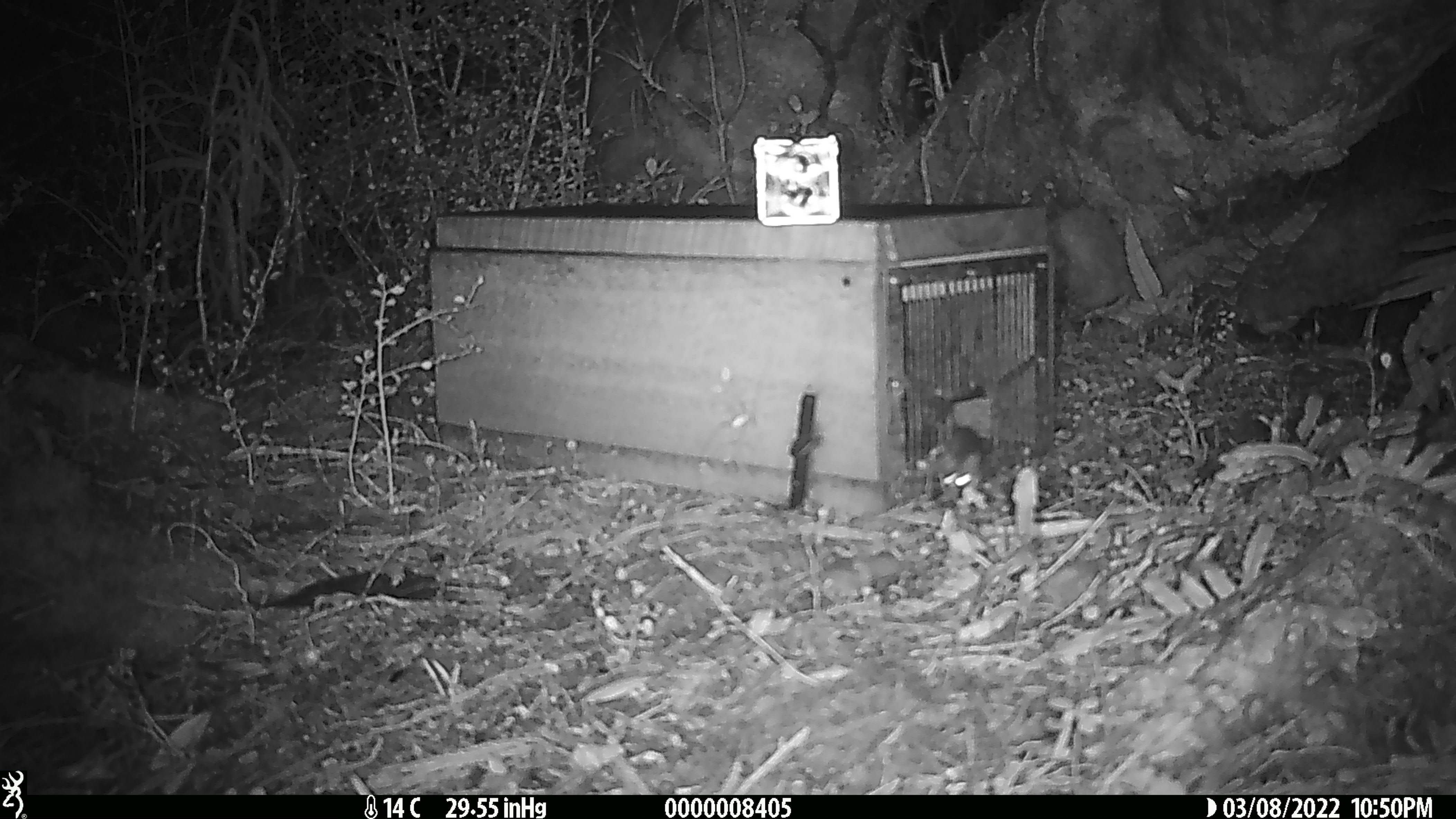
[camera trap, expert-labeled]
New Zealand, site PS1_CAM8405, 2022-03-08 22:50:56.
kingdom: Animalia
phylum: Chordata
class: Mammalia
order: Rodentia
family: Muridae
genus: Mus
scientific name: Mus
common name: mouse